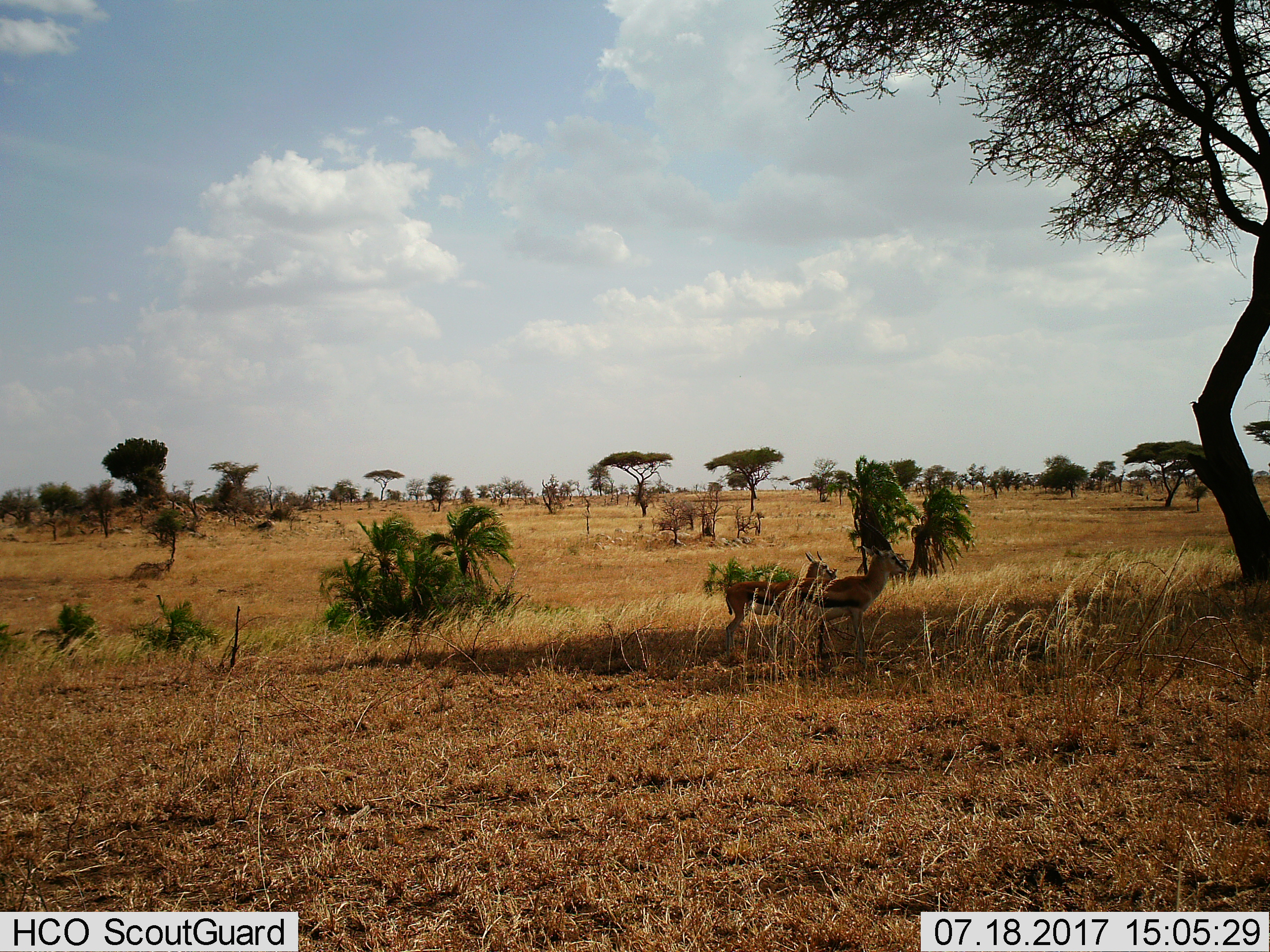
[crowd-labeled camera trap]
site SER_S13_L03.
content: unidentified animal